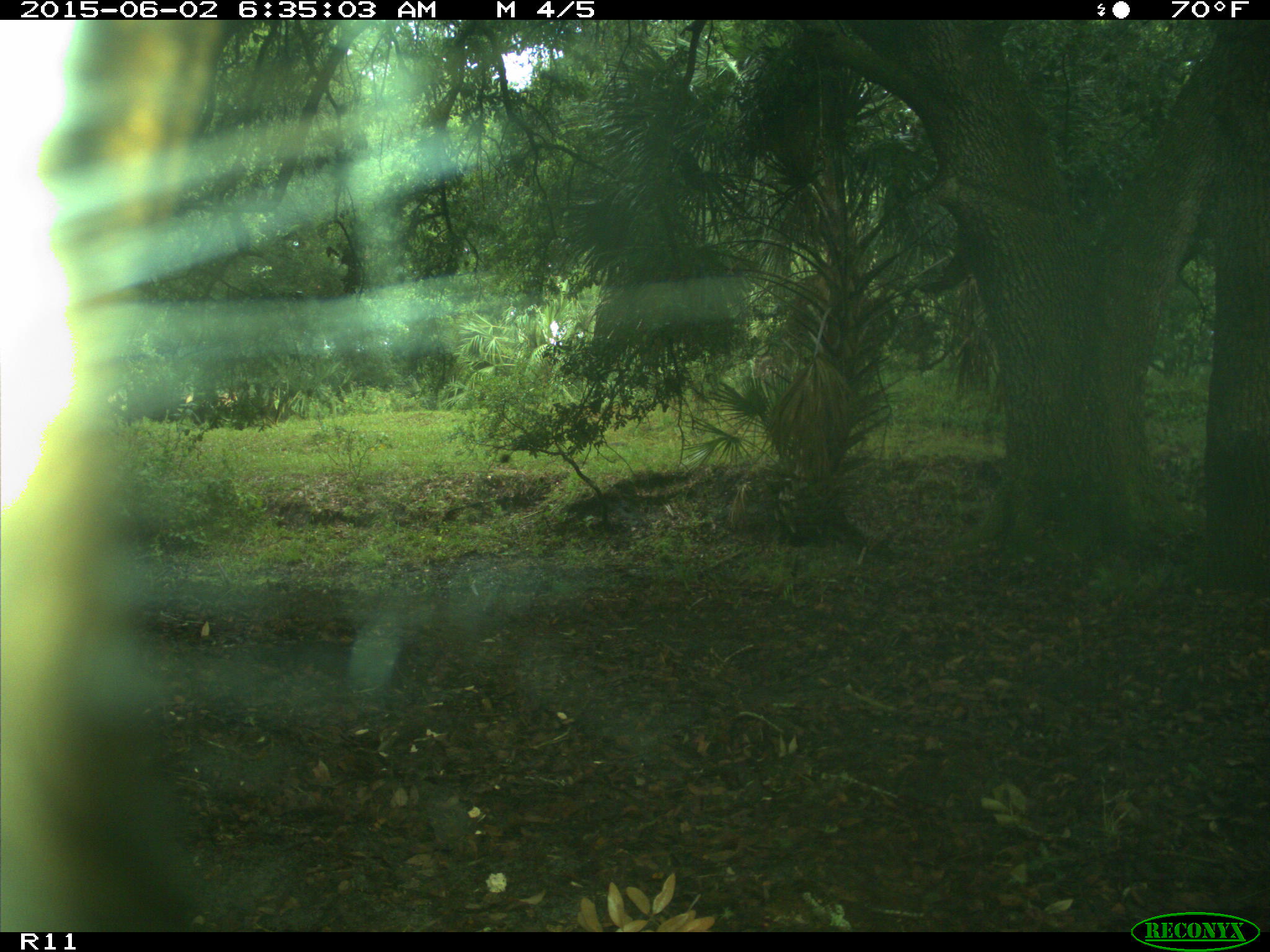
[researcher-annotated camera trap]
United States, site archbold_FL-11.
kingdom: Animalia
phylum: Chordata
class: Mammalia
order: Artiodactyla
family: Bovidae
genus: Bos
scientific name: Bos taurus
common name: domestic cow